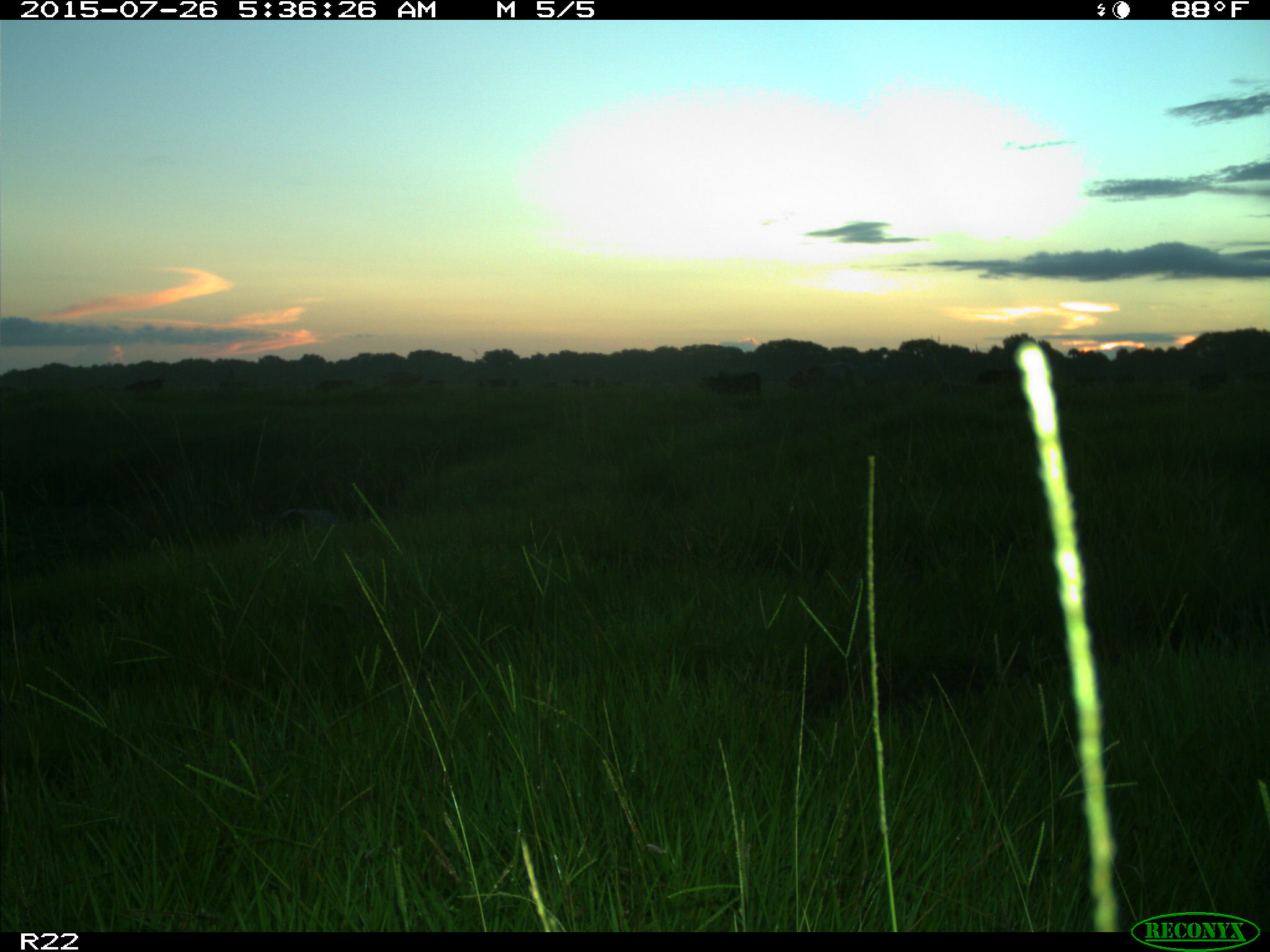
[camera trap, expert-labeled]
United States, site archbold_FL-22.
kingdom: Animalia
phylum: Chordata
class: Mammalia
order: Artiodactyla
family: Bovidae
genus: Bos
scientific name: Bos taurus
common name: domestic cow